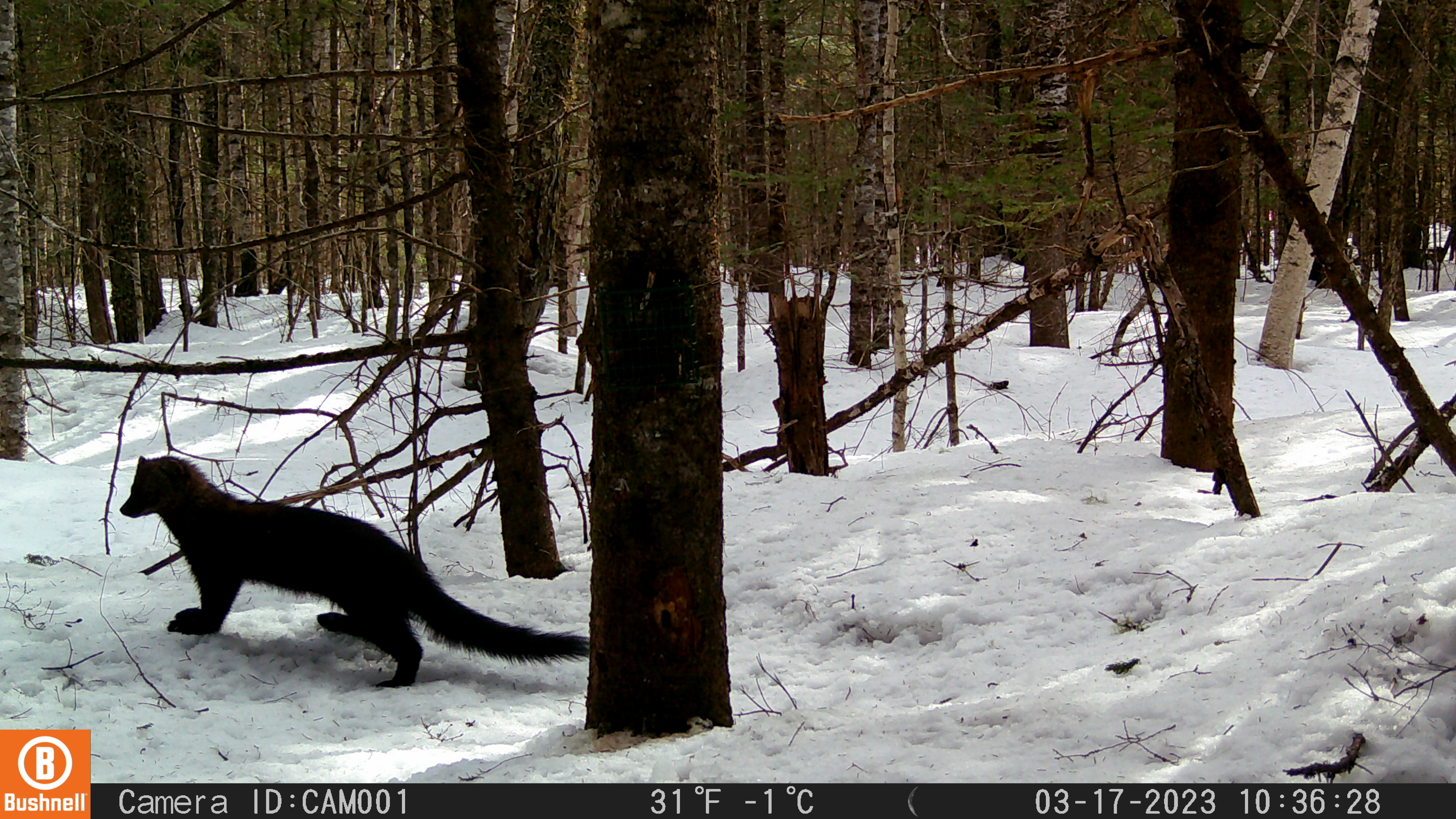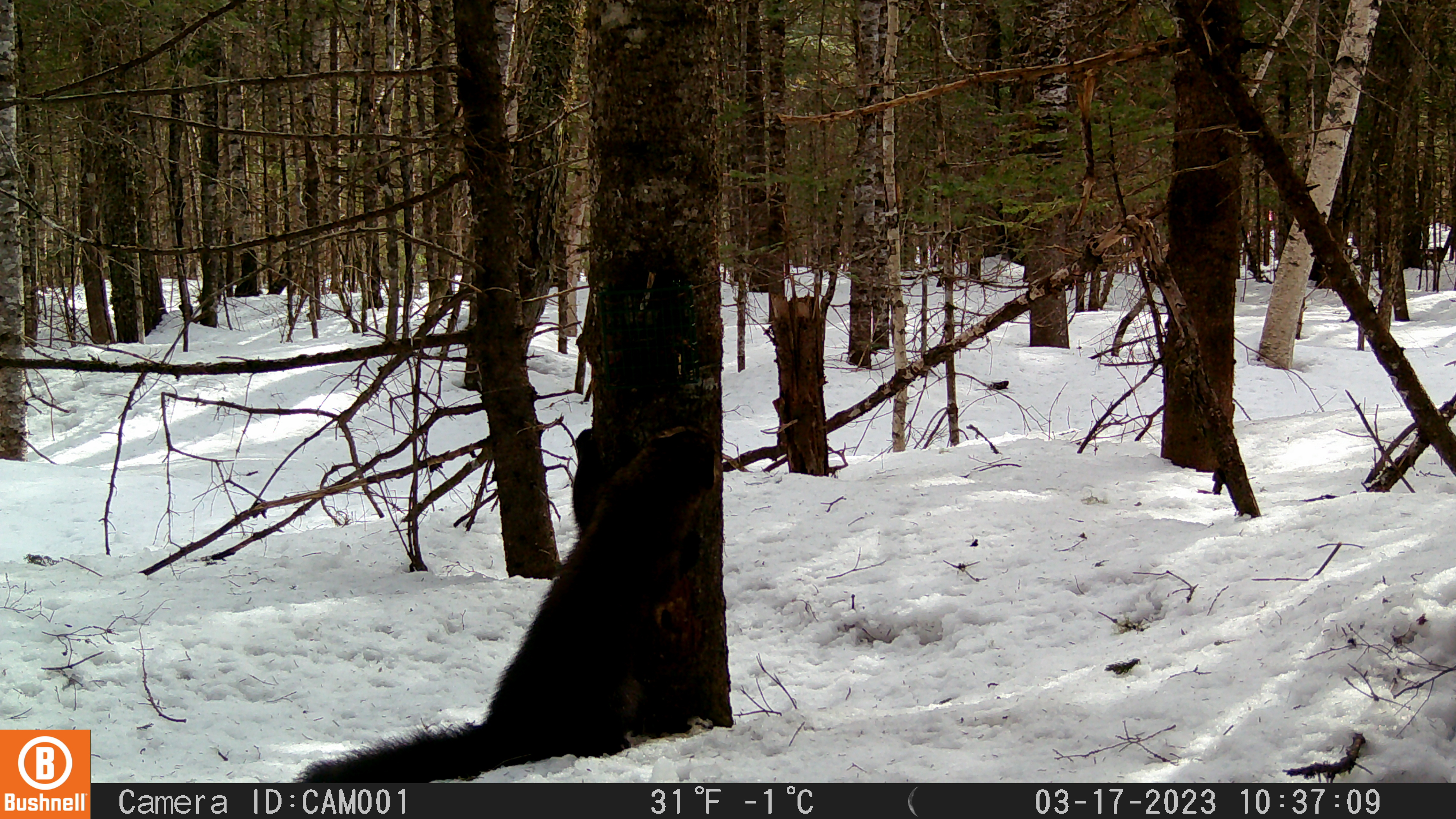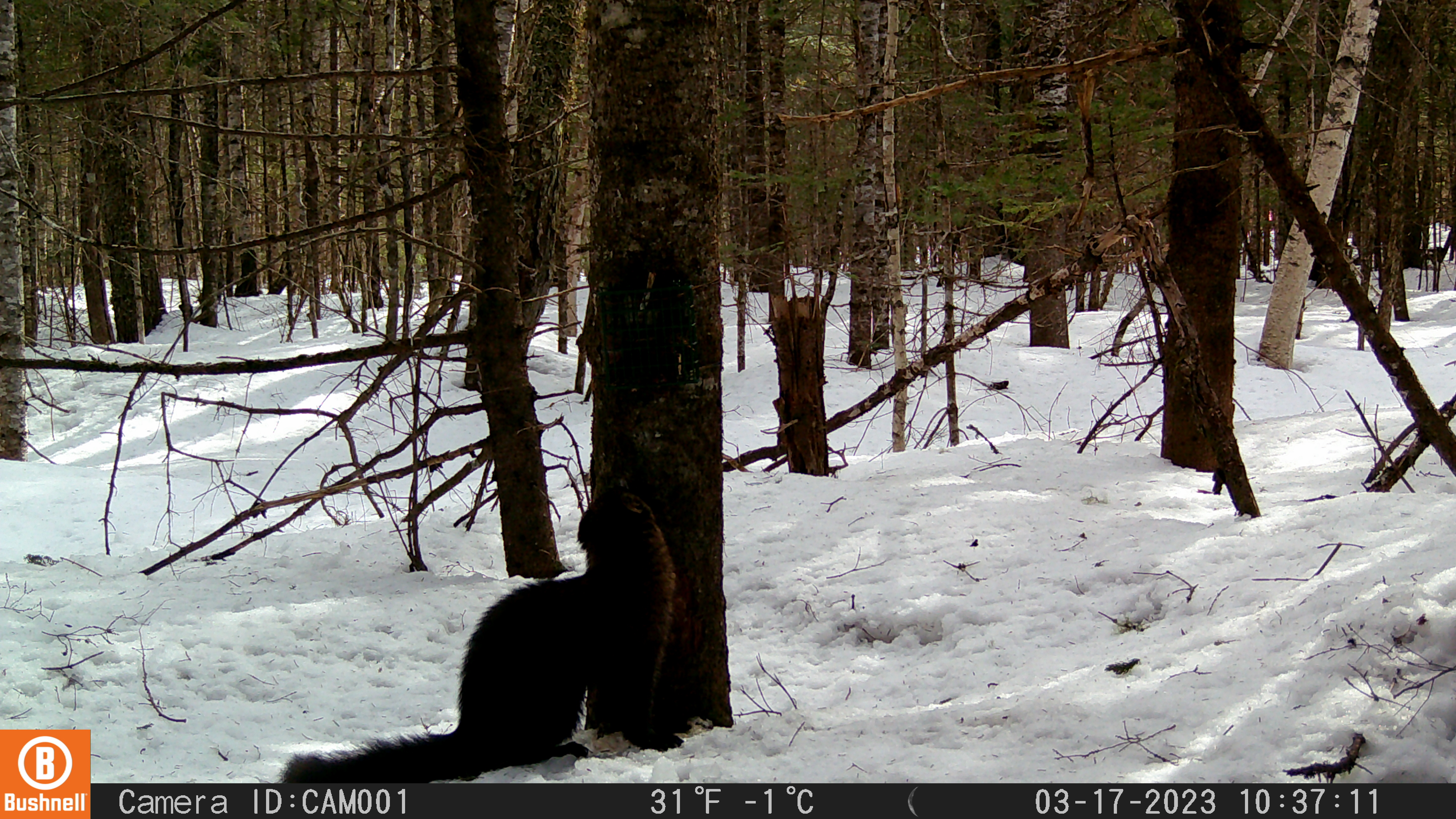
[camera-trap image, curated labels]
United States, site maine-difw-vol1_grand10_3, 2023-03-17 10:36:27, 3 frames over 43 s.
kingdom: Animalia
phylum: Chordata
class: Mammalia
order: Carnivora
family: Mustelidae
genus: Pekania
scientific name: Pekania pennanti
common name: fisher